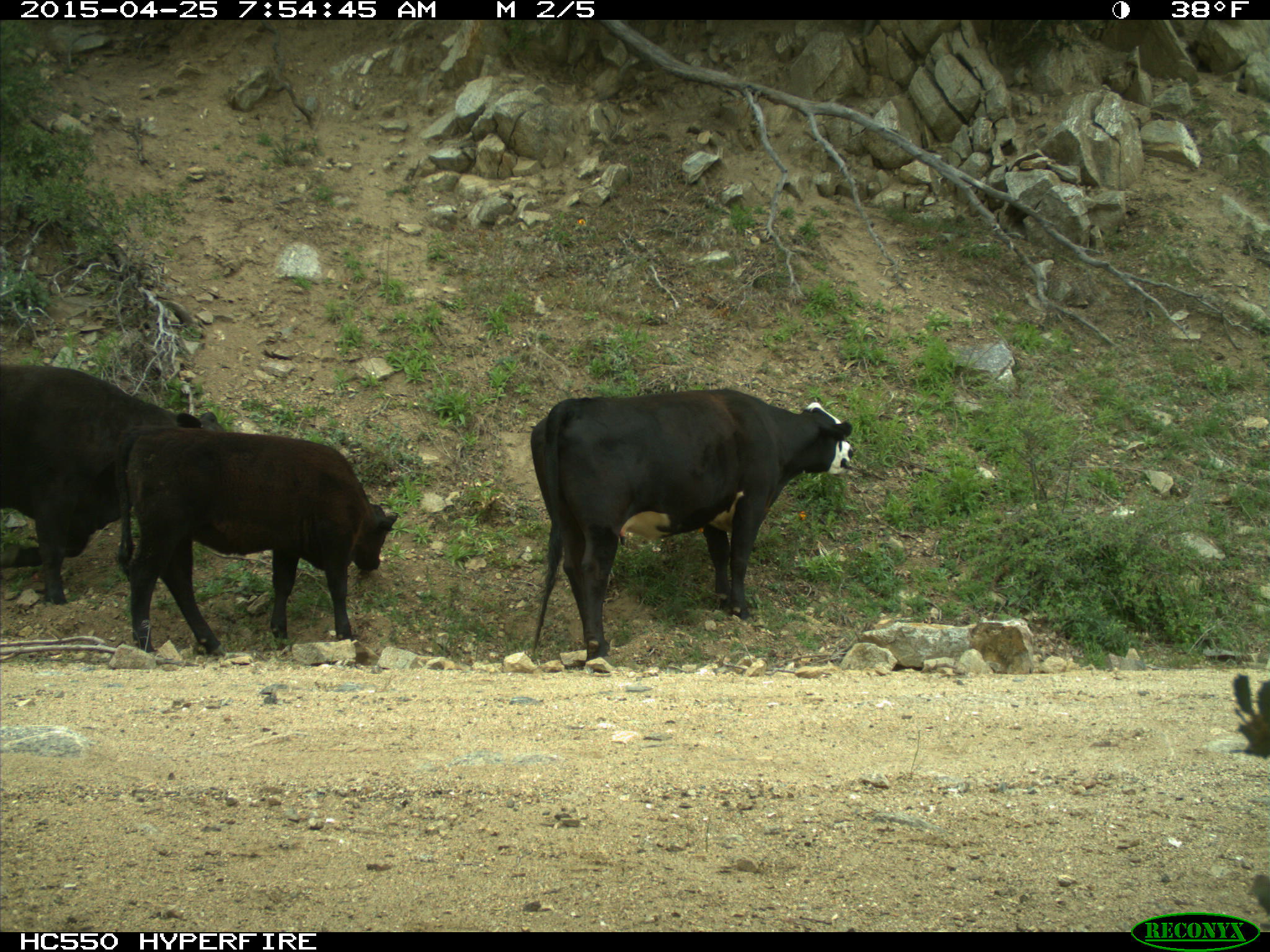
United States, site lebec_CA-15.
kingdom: Animalia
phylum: Chordata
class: Mammalia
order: Artiodactyla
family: Bovidae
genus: Bos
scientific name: Bos taurus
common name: domestic cow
Bos taurus (domestic cow).